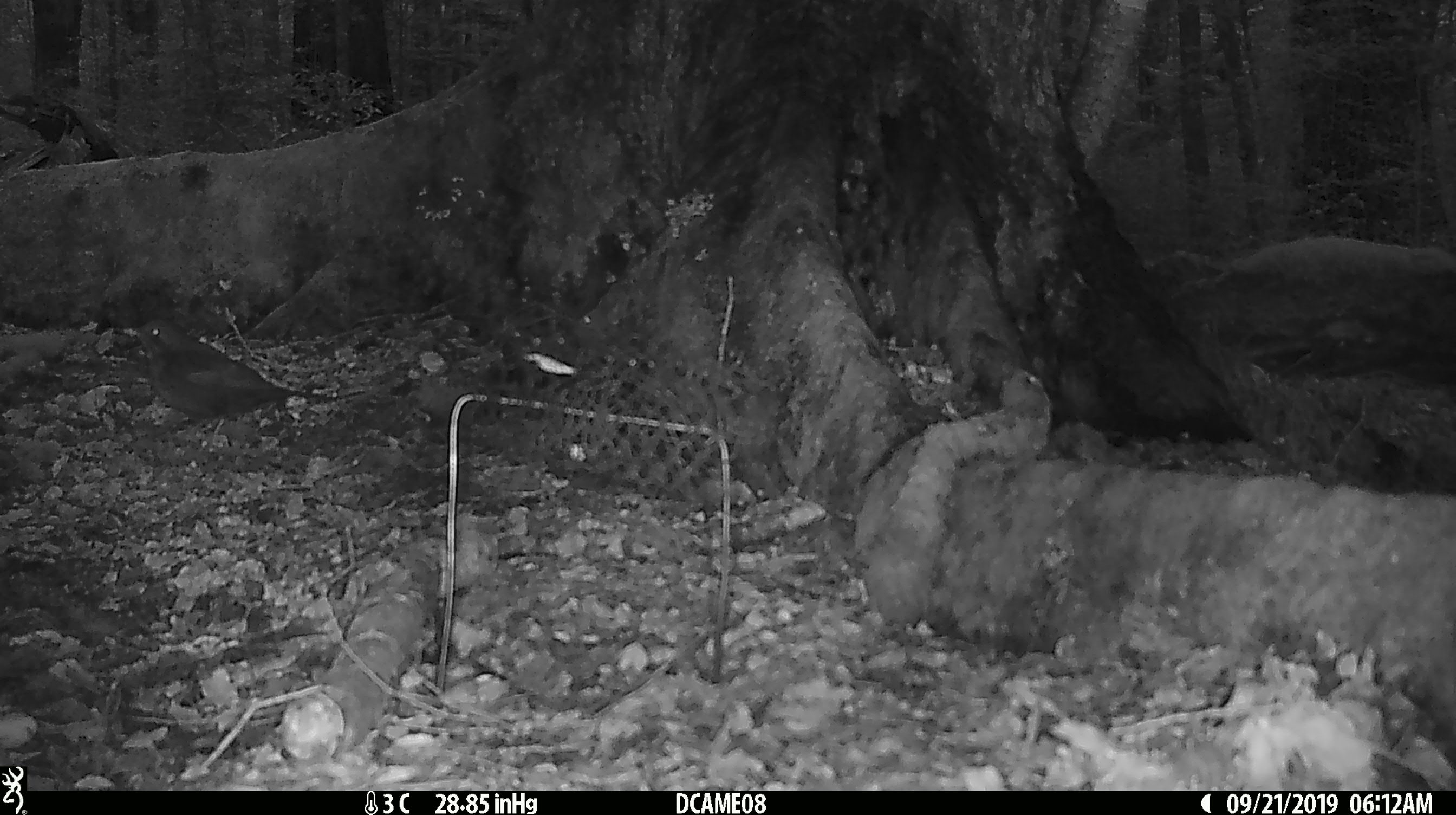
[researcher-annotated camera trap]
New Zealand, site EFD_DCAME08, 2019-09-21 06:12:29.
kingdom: Animalia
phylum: Chordata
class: Aves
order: Passeriformes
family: Turdidae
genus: Turdus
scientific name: Turdus merula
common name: eurasian blackbird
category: blackbird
Blackbird (eurasian blackbird) (Turdus merula).